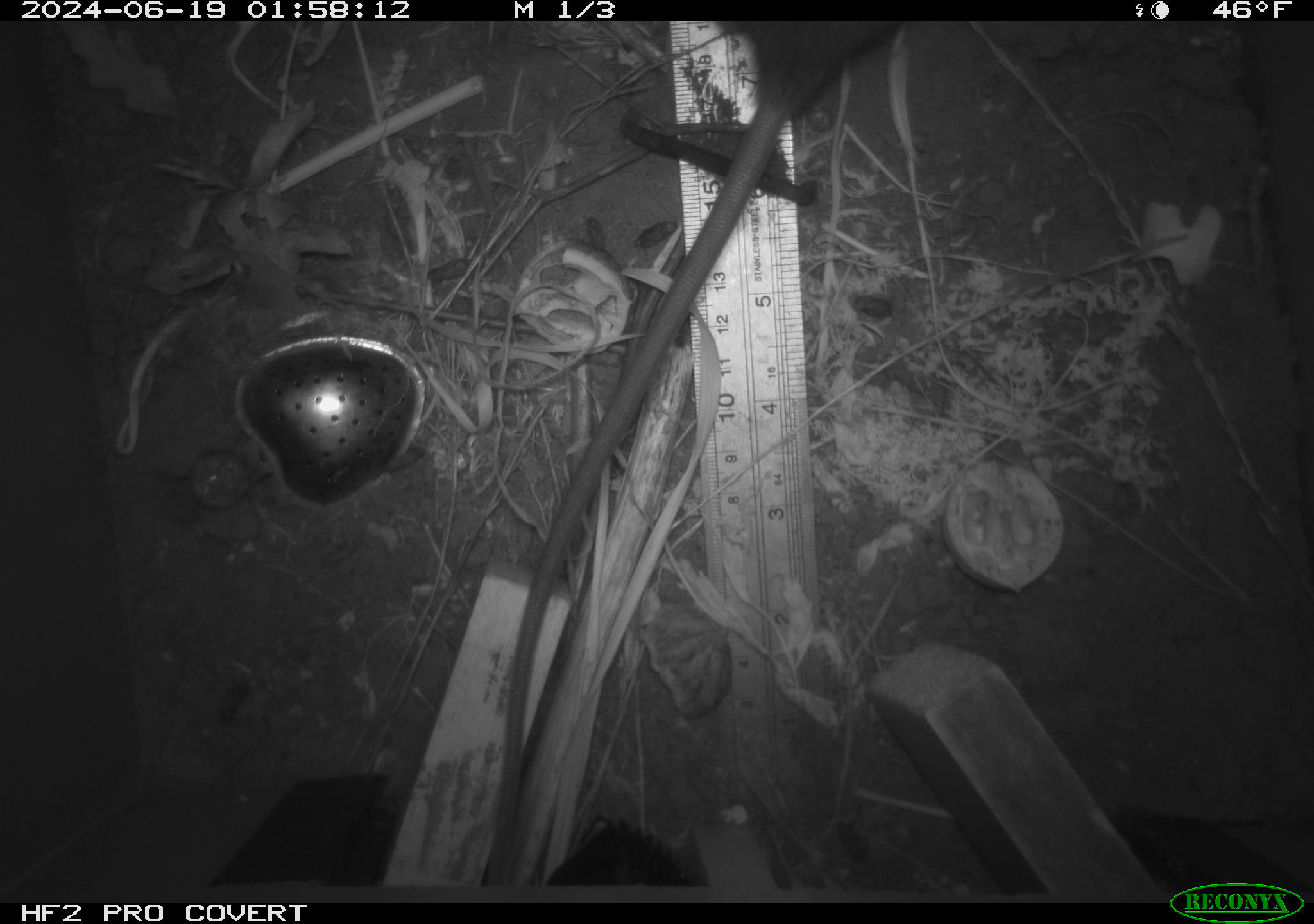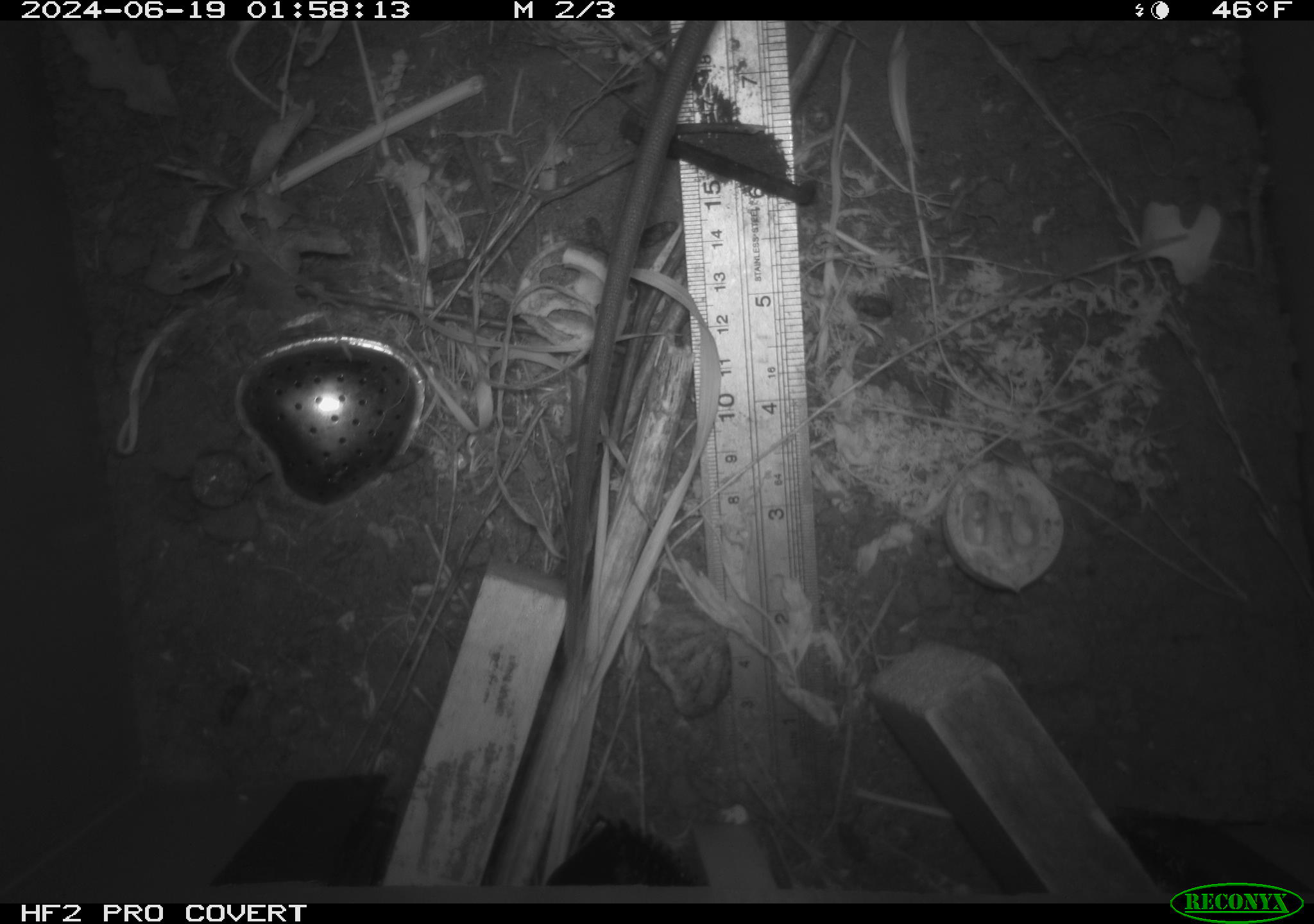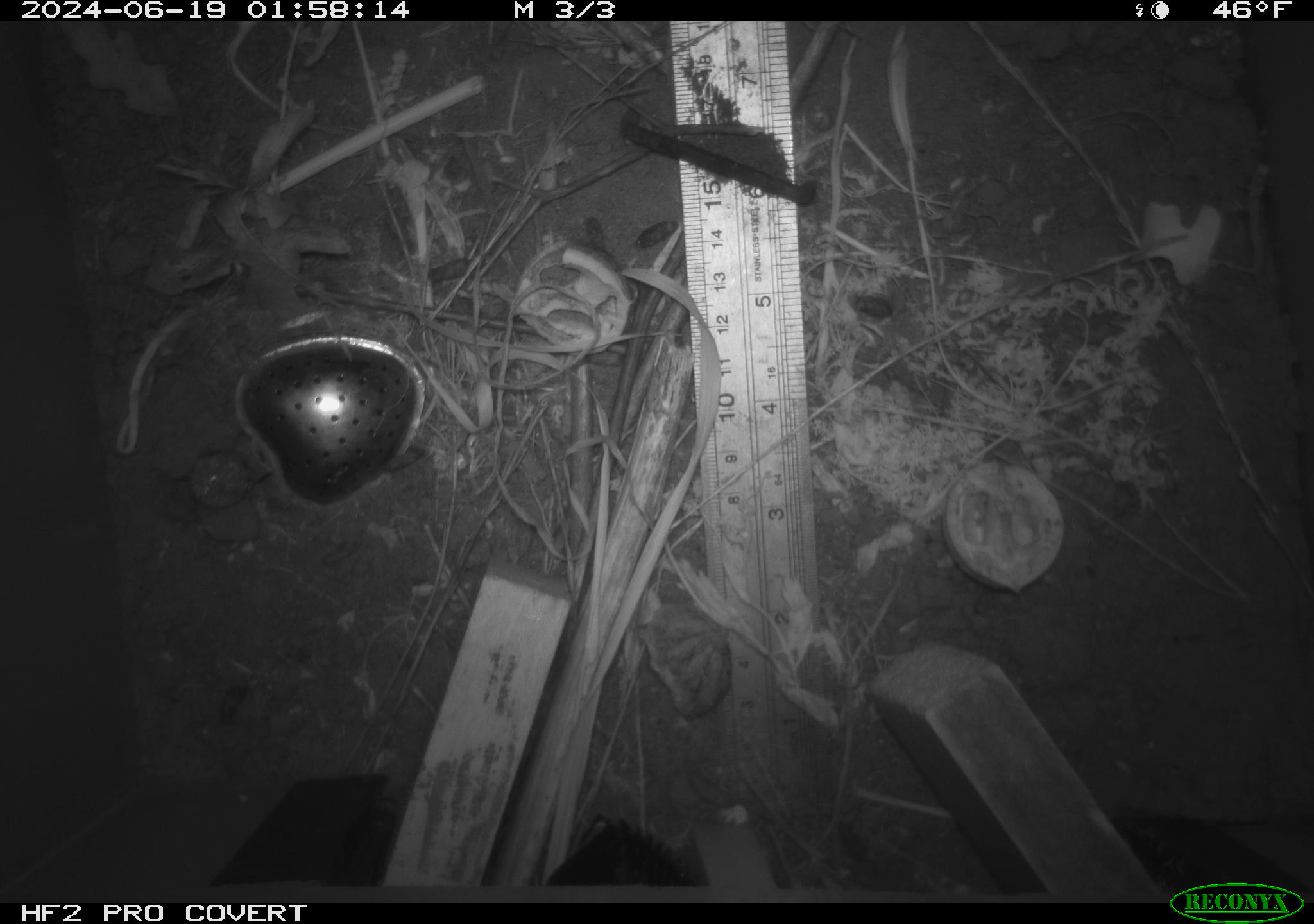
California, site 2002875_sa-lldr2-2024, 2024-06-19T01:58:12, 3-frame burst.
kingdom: Animalia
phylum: Chordata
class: Mammalia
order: Rodentia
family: Muridae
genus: Rattus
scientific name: Rattus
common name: rat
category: rattus species